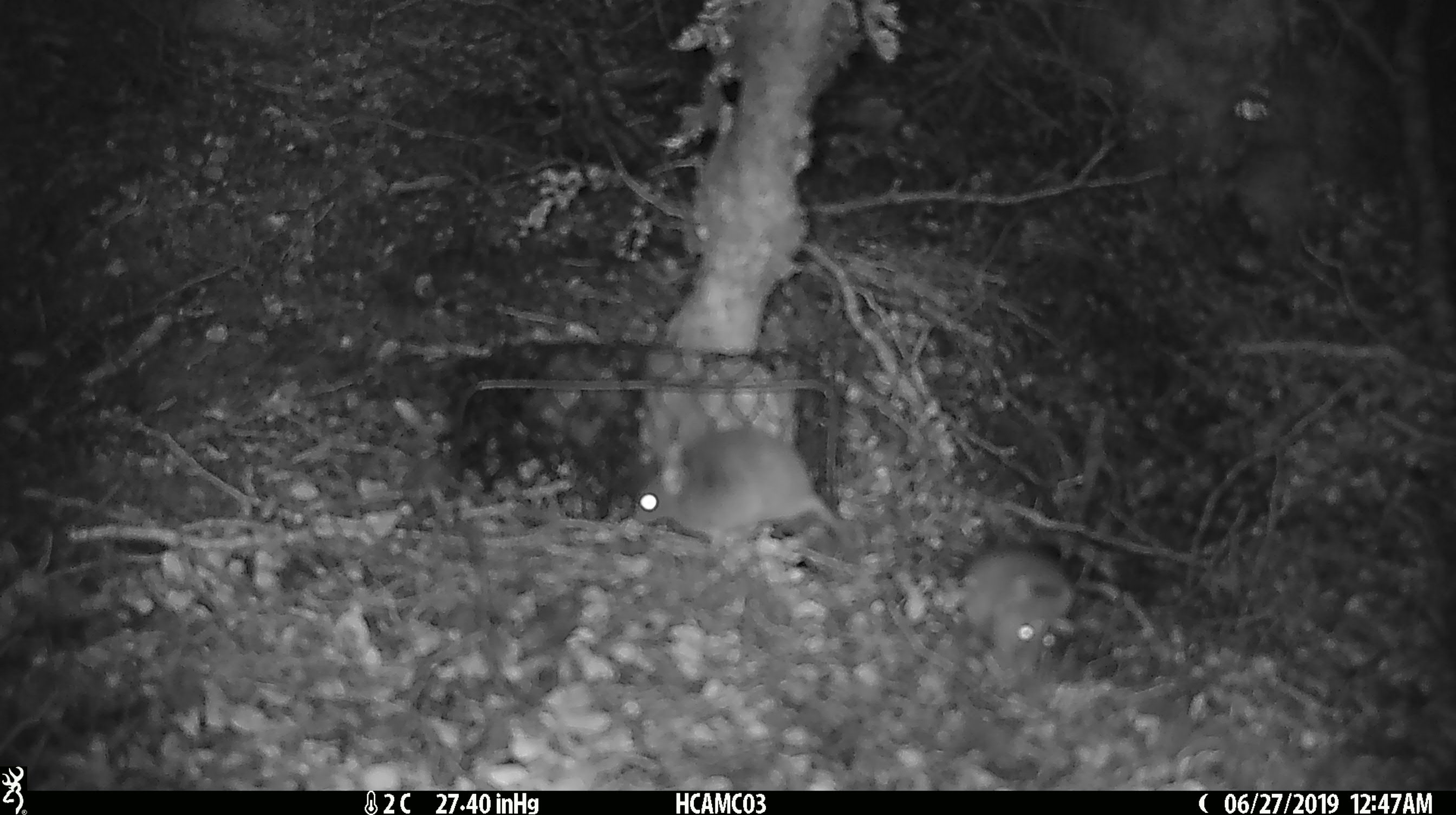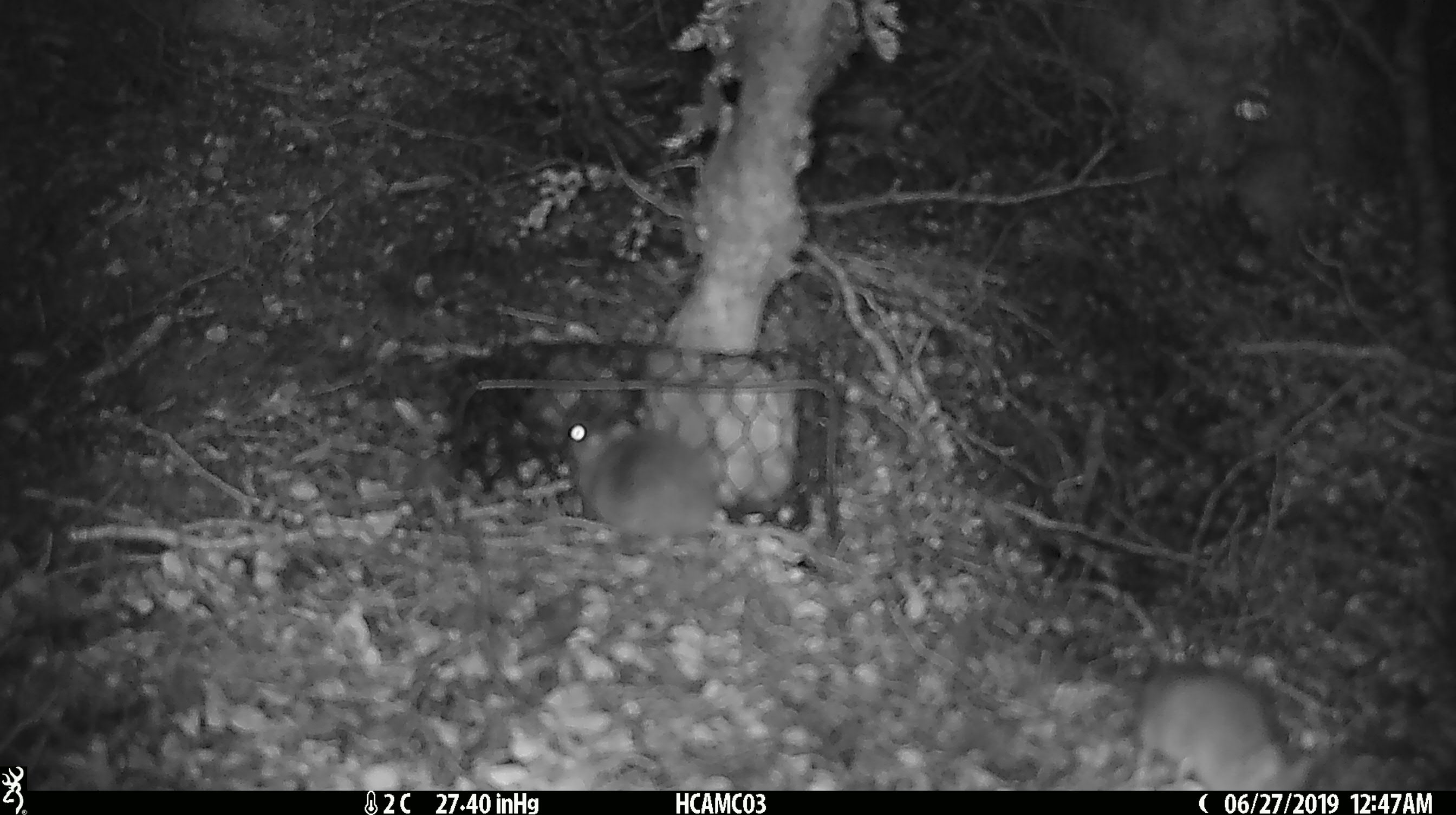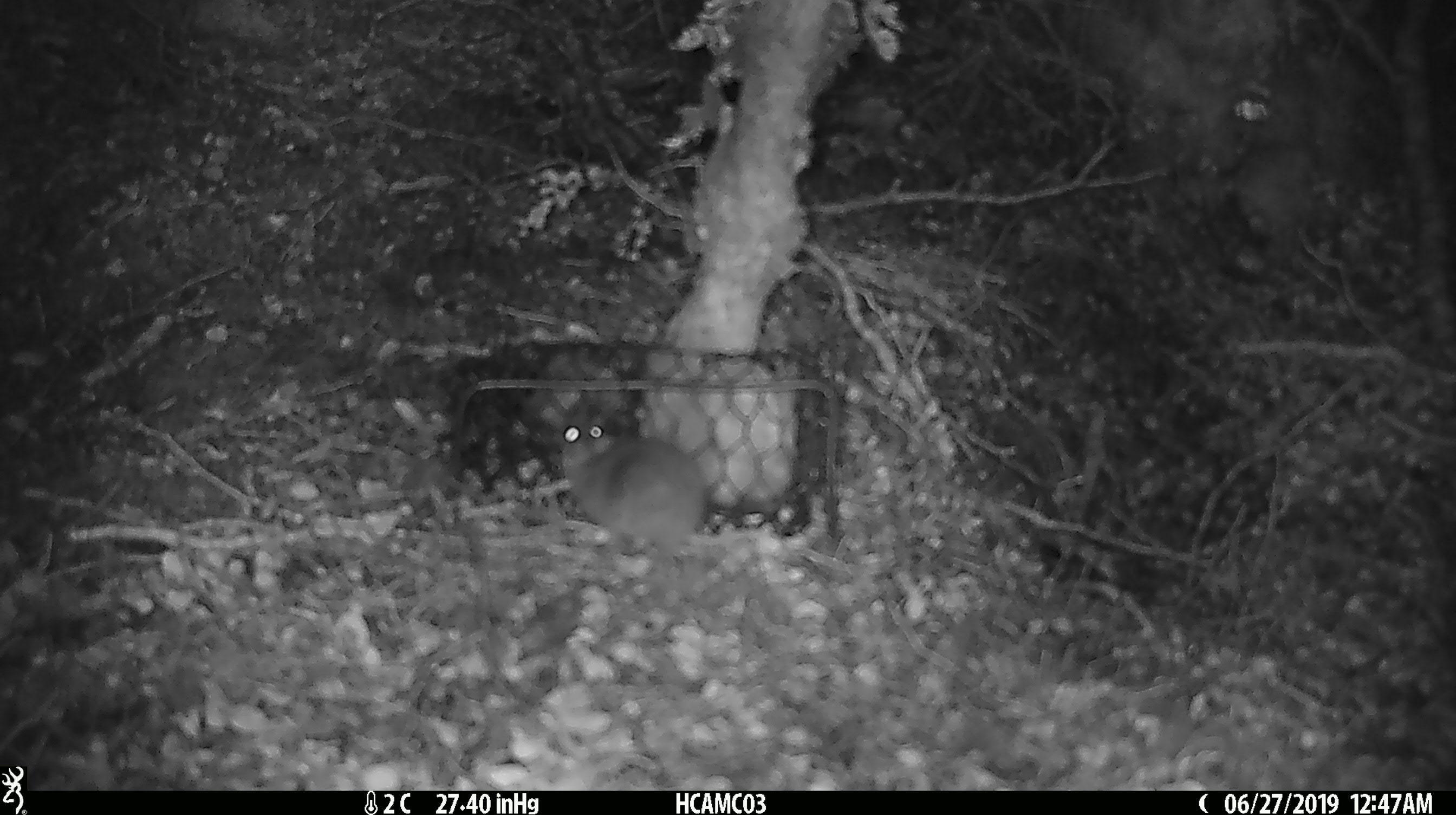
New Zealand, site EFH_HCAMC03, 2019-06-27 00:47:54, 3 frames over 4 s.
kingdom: Animalia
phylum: Chordata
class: Mammalia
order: Rodentia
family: Muridae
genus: Mus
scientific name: Mus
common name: mouse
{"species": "mouse (Mus)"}